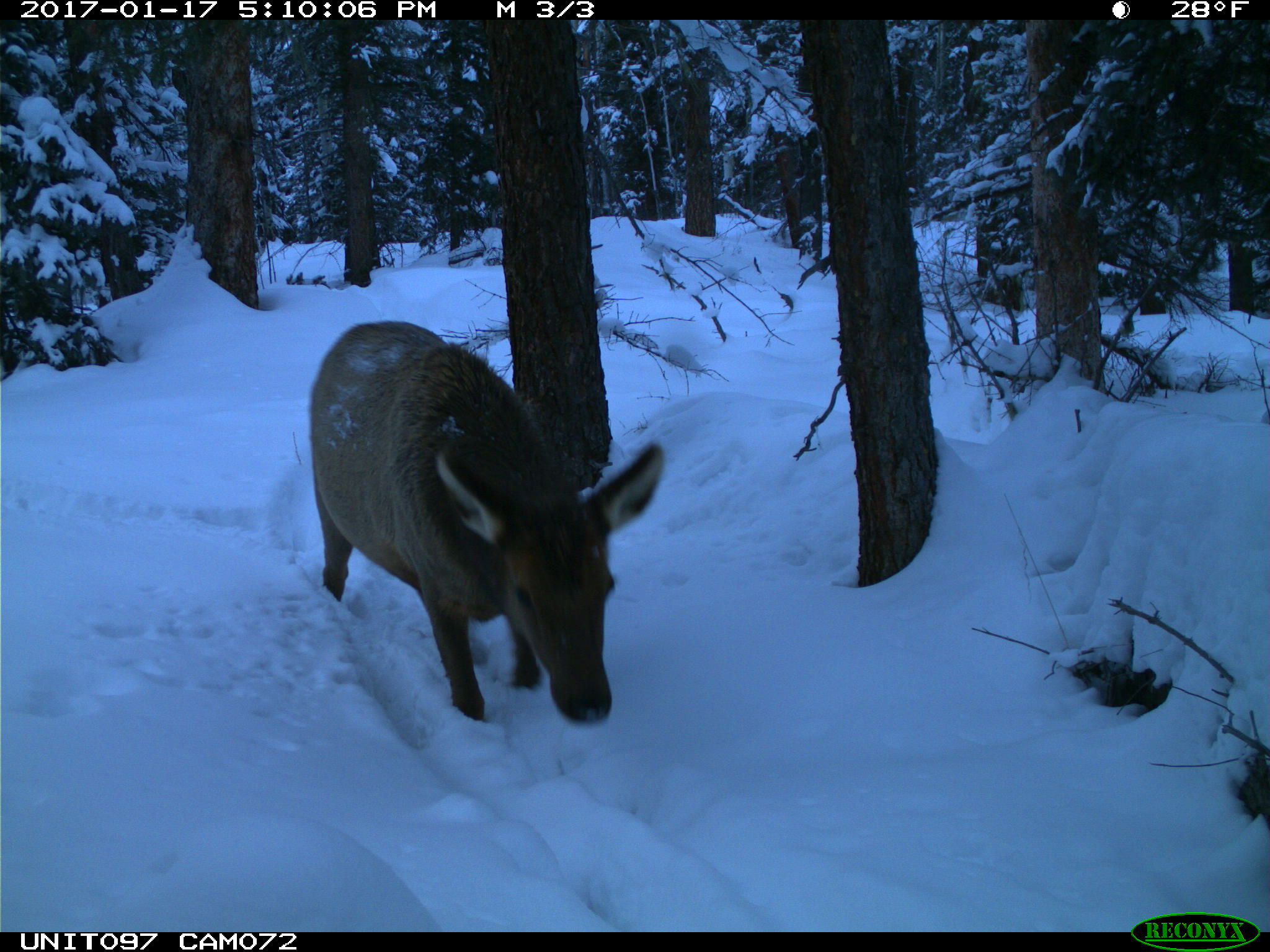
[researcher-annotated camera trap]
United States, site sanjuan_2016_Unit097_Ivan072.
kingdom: Animalia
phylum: Chordata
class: Mammalia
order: Artiodactyla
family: Cervidae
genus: Cervus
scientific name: Cervus elaphus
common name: red deer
Cervus elaphus (red deer).